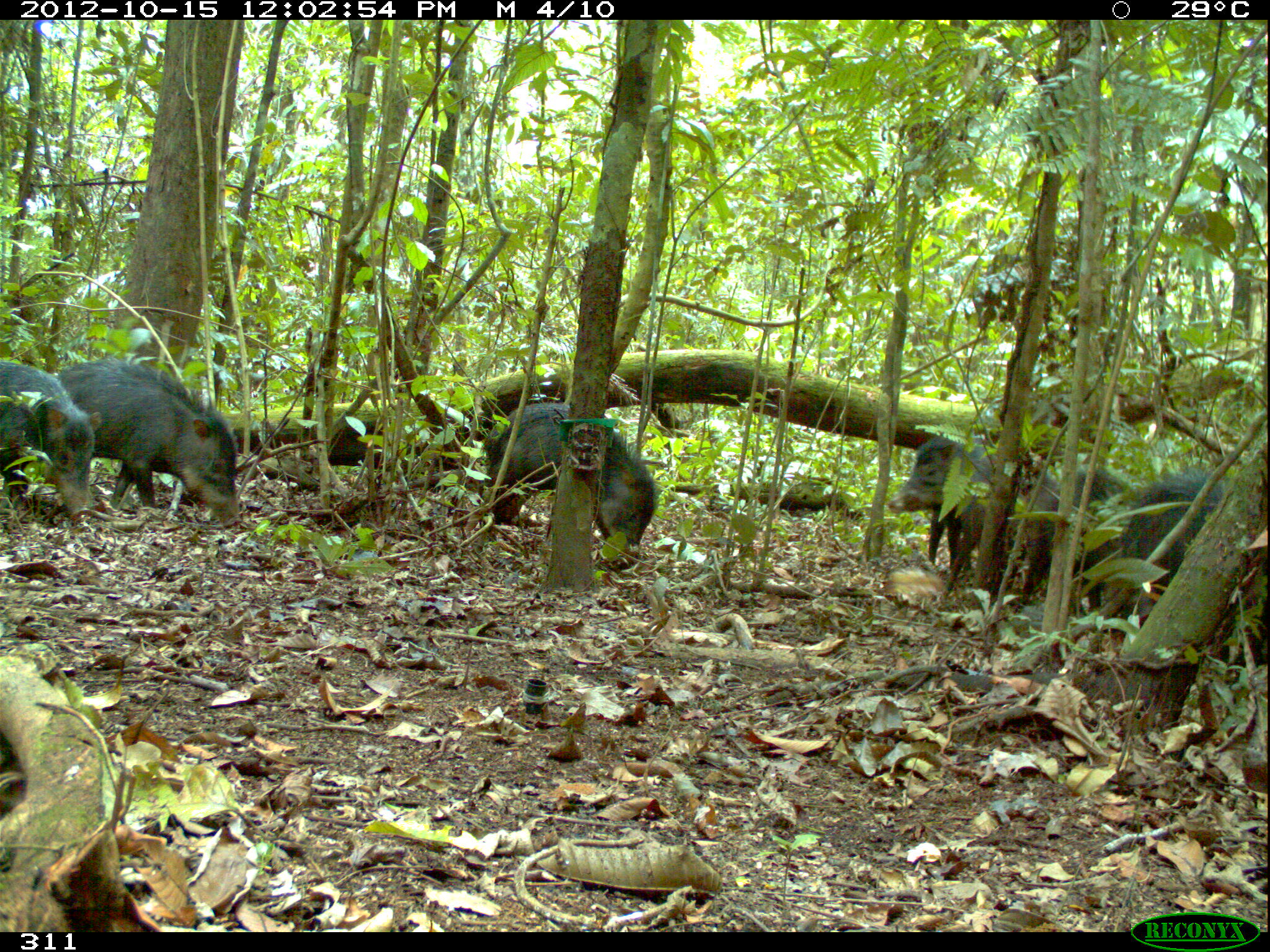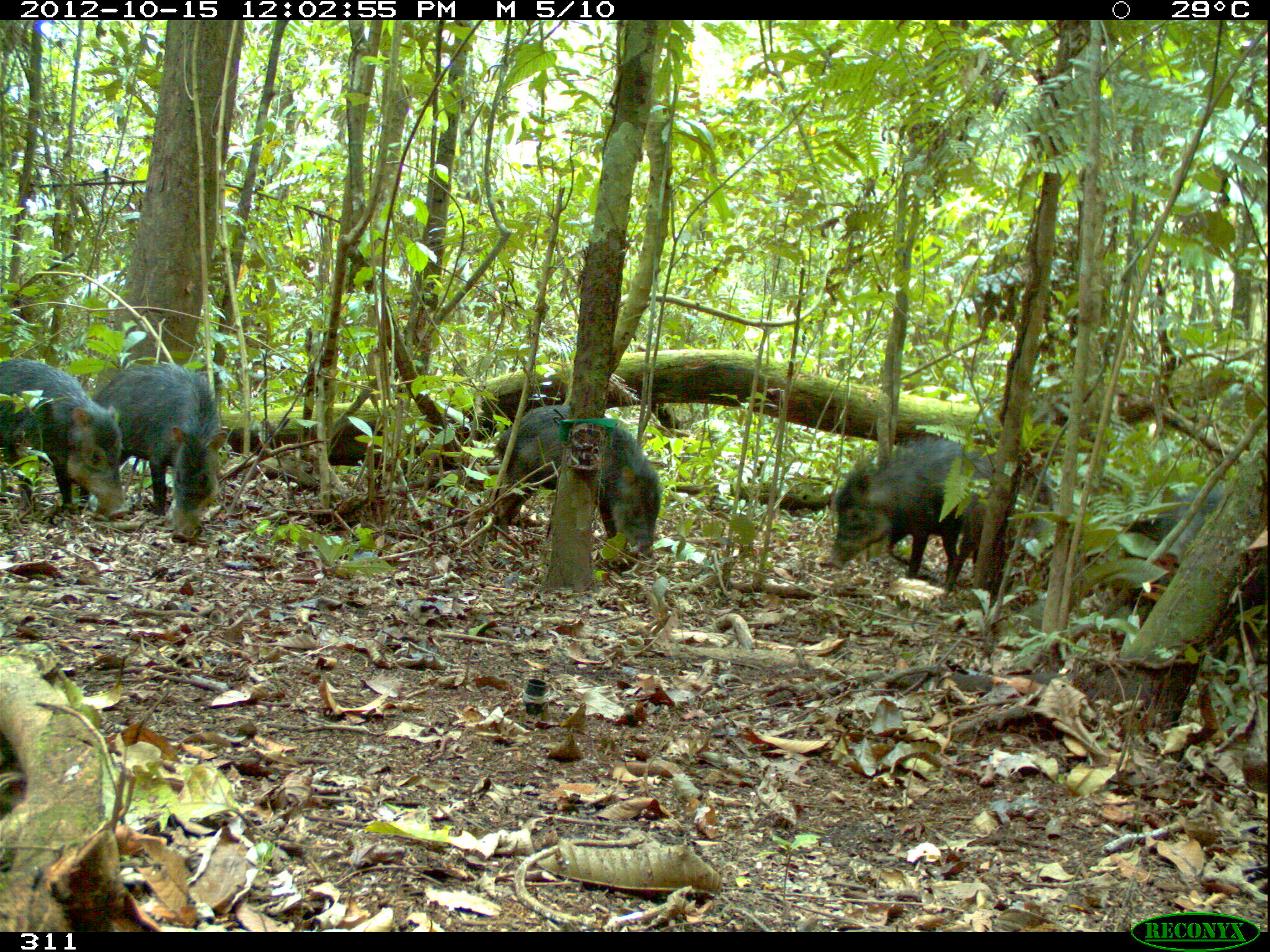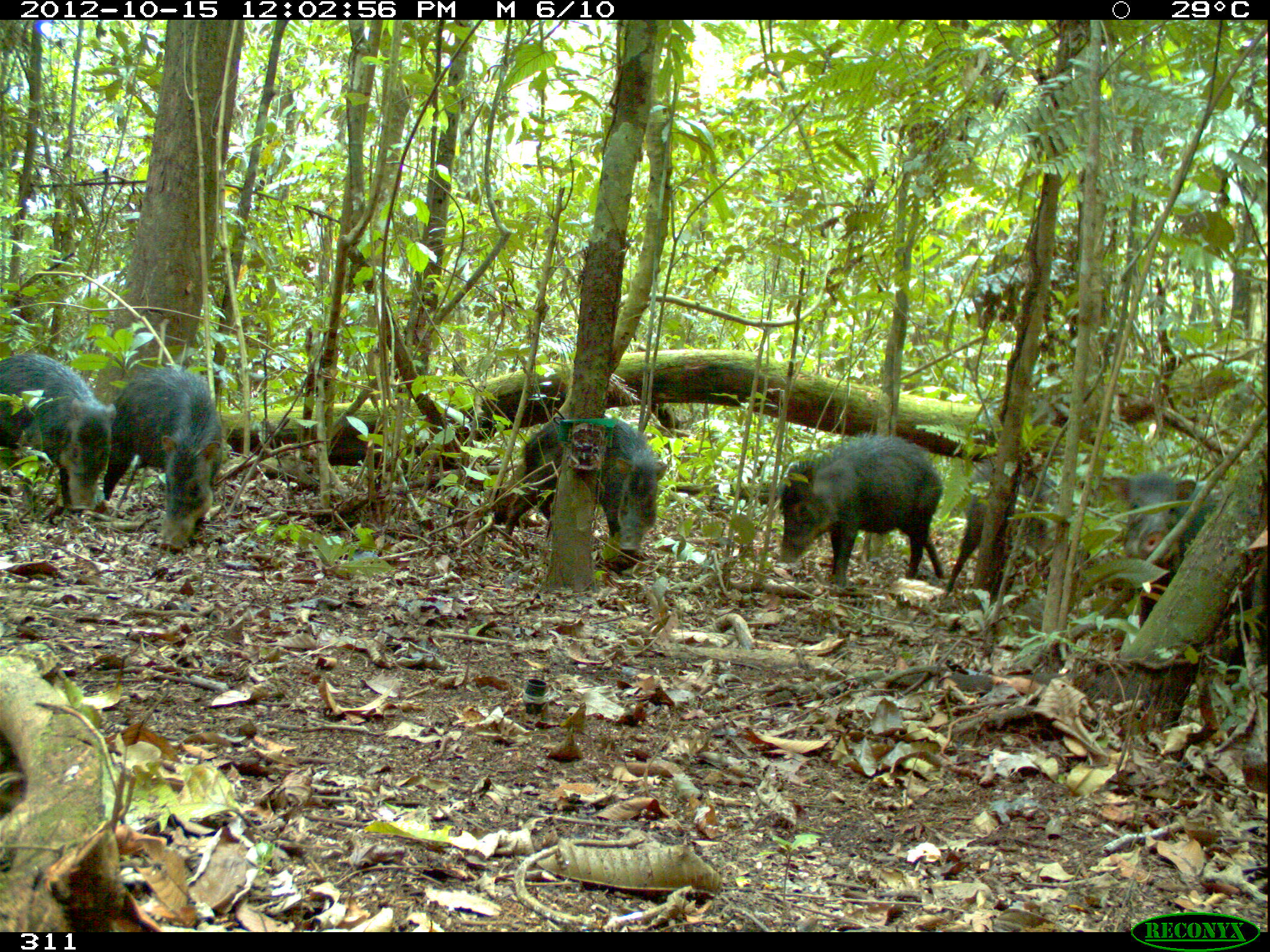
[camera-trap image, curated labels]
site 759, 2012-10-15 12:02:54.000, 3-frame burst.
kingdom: Animalia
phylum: Chordata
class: Mammalia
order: Artiodactyla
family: Tayassuidae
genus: Tayassu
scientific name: Tayassu pecari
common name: white-lipped peccary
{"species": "Tayassu pecari (white-lipped peccary)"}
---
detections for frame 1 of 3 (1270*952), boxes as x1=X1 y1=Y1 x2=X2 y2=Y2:
tayassu pecari: x1=55 y1=360 x2=240 y2=528; x1=1115 y1=472 x2=1267 y2=666; x1=486 y1=402 x2=656 y2=564; x1=888 y1=436 x2=1012 y2=596; x1=1020 y1=467 x2=1140 y2=608; x1=0 y1=354 x2=103 y2=517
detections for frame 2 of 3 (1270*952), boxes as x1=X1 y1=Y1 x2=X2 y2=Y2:
tayassu pecari: x1=828 y1=438 x2=1053 y2=581; x1=498 y1=403 x2=662 y2=566; x1=1128 y1=476 x2=1269 y2=655; x1=91 y1=361 x2=221 y2=533; x1=0 y1=357 x2=132 y2=520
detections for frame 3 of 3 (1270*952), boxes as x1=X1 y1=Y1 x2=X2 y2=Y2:
tayassu pecari: x1=1096 y1=471 x2=1269 y2=674; x1=773 y1=432 x2=943 y2=589; x1=503 y1=413 x2=658 y2=571; x1=102 y1=366 x2=223 y2=551; x1=942 y1=451 x2=1078 y2=602; x1=0 y1=353 x2=116 y2=512